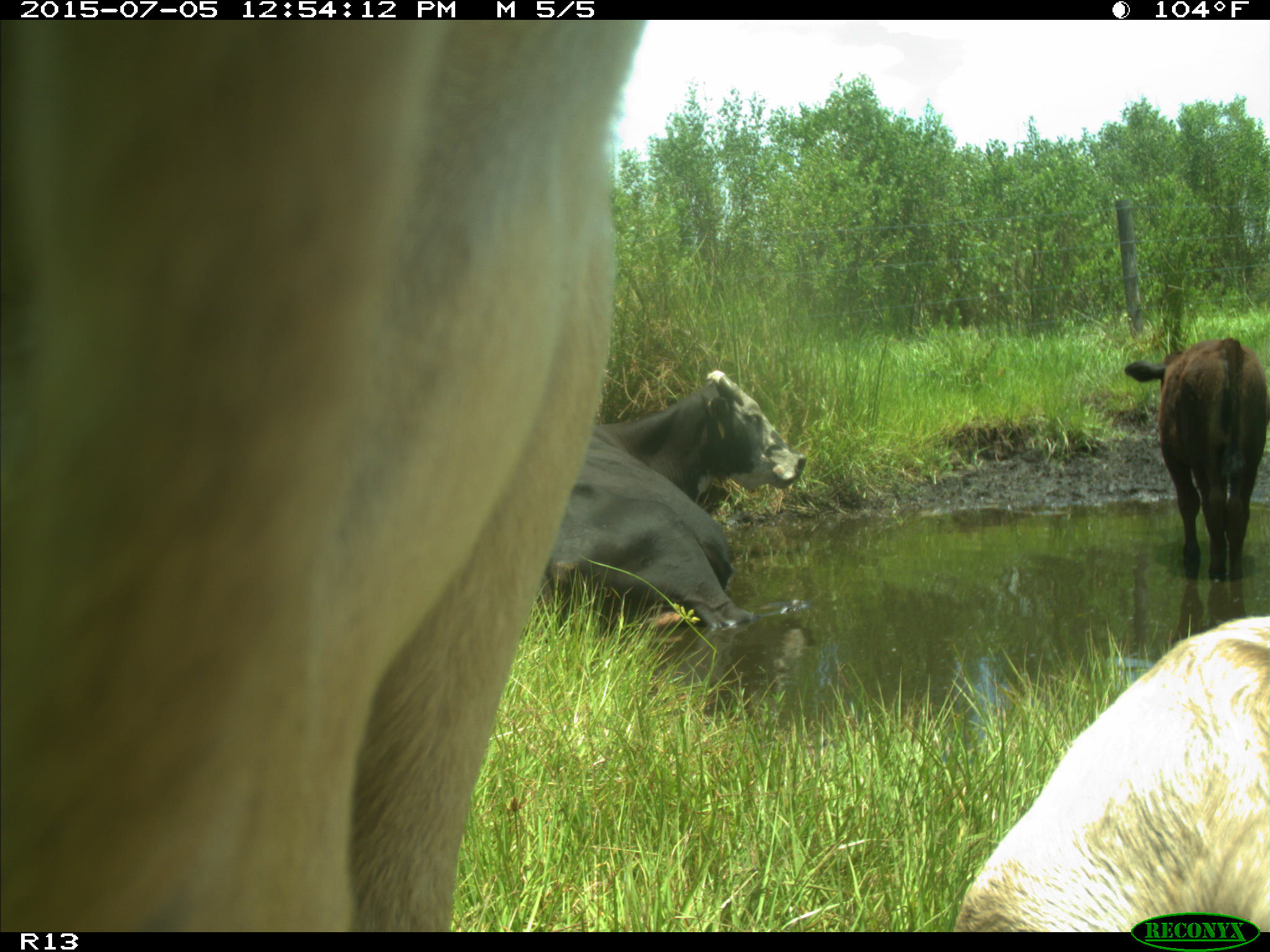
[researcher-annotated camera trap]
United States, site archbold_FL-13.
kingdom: Animalia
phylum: Chordata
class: Mammalia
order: Artiodactyla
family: Bovidae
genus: Bos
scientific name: Bos taurus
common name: domestic cow